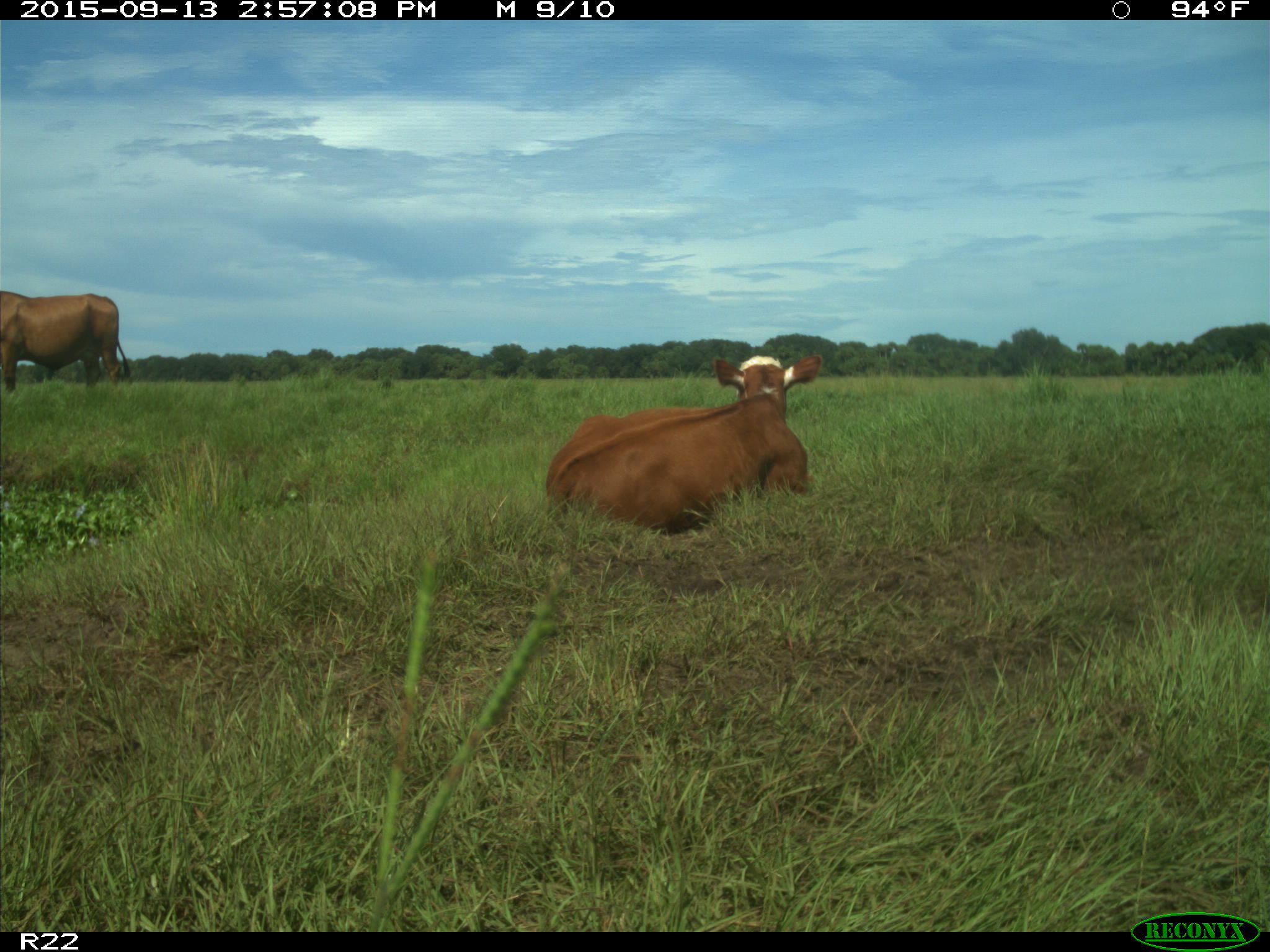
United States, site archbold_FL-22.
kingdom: Animalia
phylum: Chordata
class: Mammalia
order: Artiodactyla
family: Bovidae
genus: Bos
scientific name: Bos taurus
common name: domestic cow